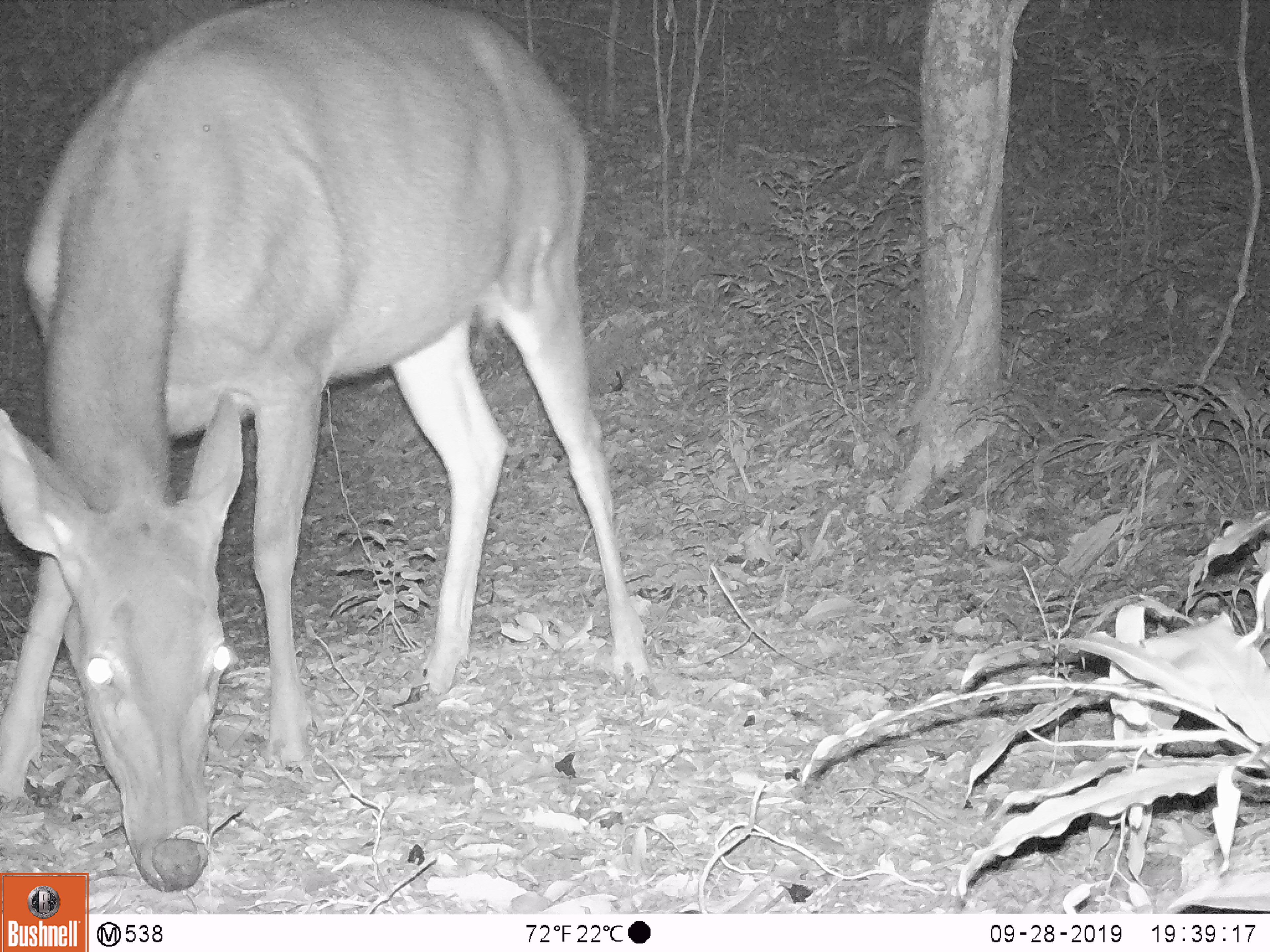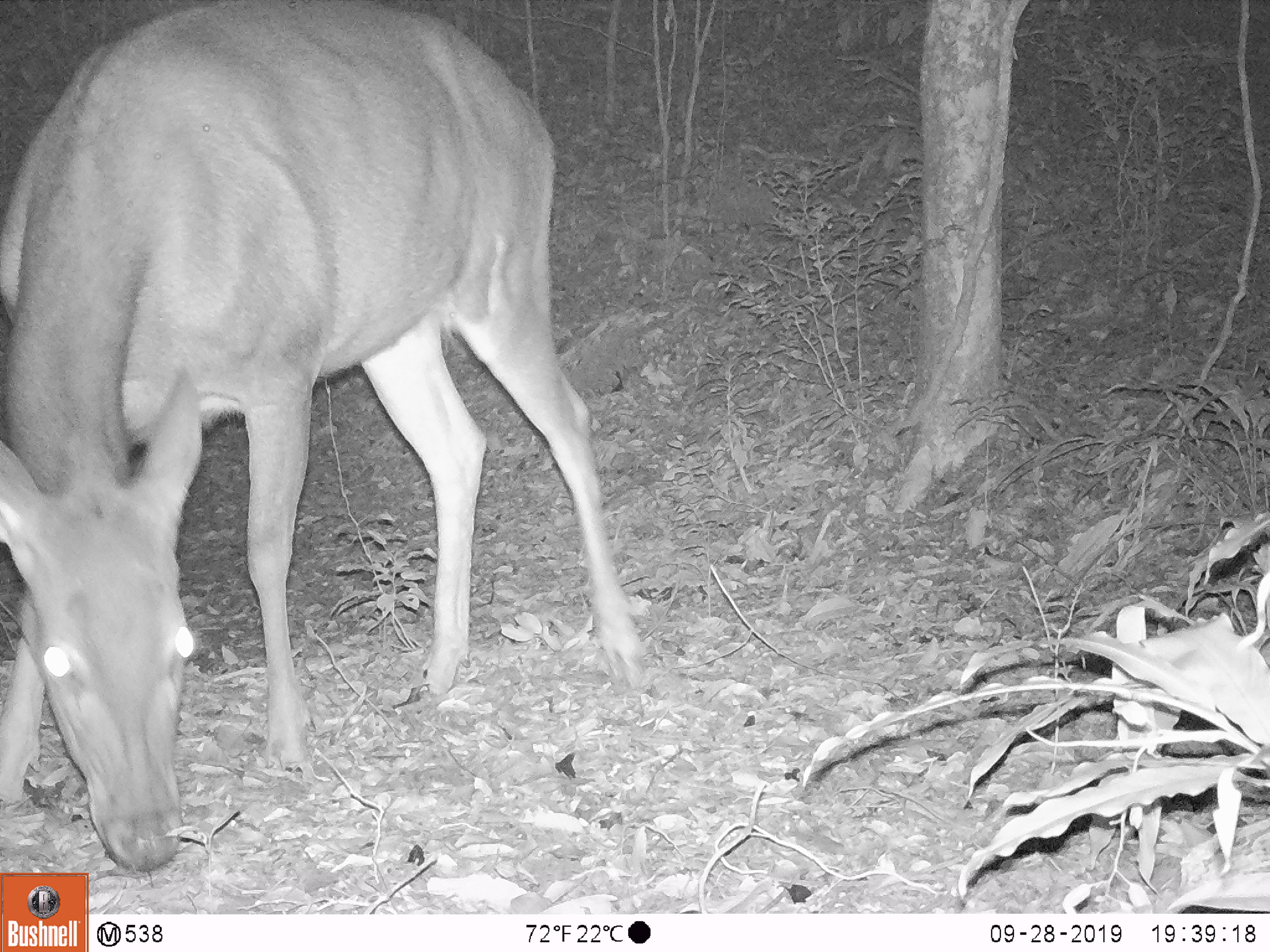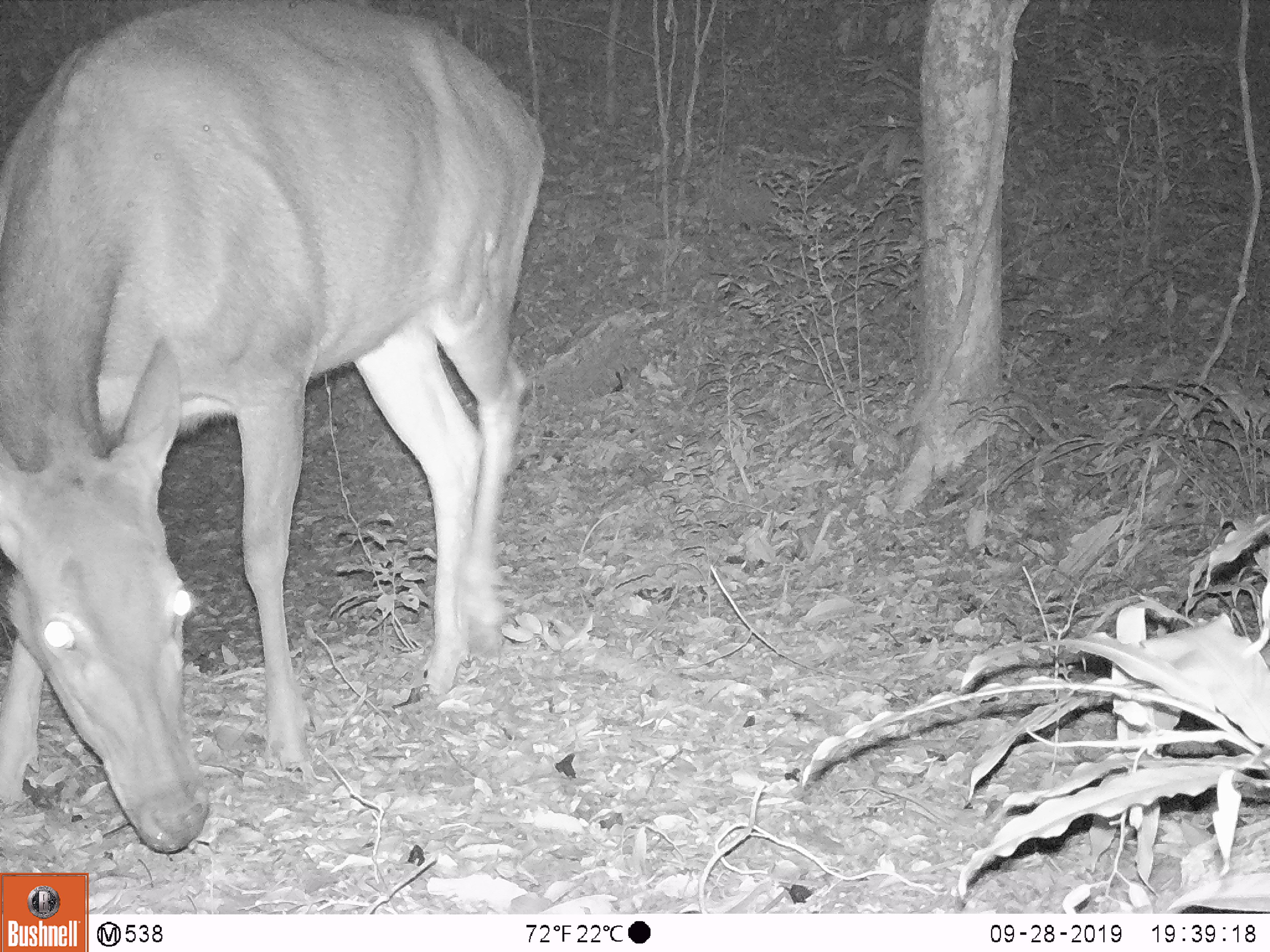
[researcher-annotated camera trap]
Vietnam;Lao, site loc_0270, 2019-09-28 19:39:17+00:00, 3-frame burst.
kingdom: Animalia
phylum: Chordata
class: Mammalia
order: Artiodactyla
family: Cervidae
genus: Rusa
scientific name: Rusa unicolor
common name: sambar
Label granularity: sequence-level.